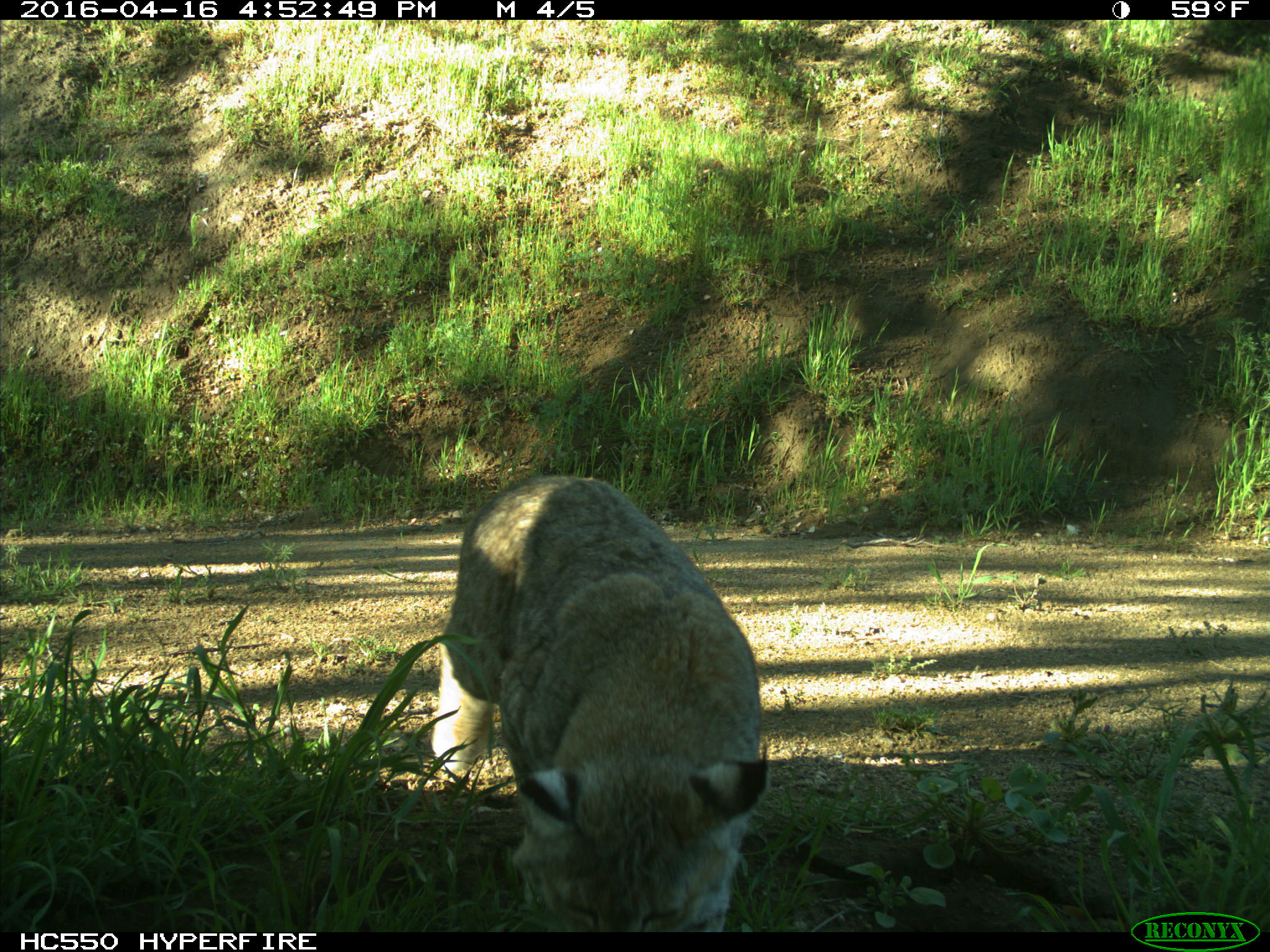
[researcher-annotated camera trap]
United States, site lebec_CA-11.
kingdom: Animalia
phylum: Chordata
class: Mammalia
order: Carnivora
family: Felidae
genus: Lynx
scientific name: Lynx rufus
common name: bobcat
Lynx rufus (bobcat).